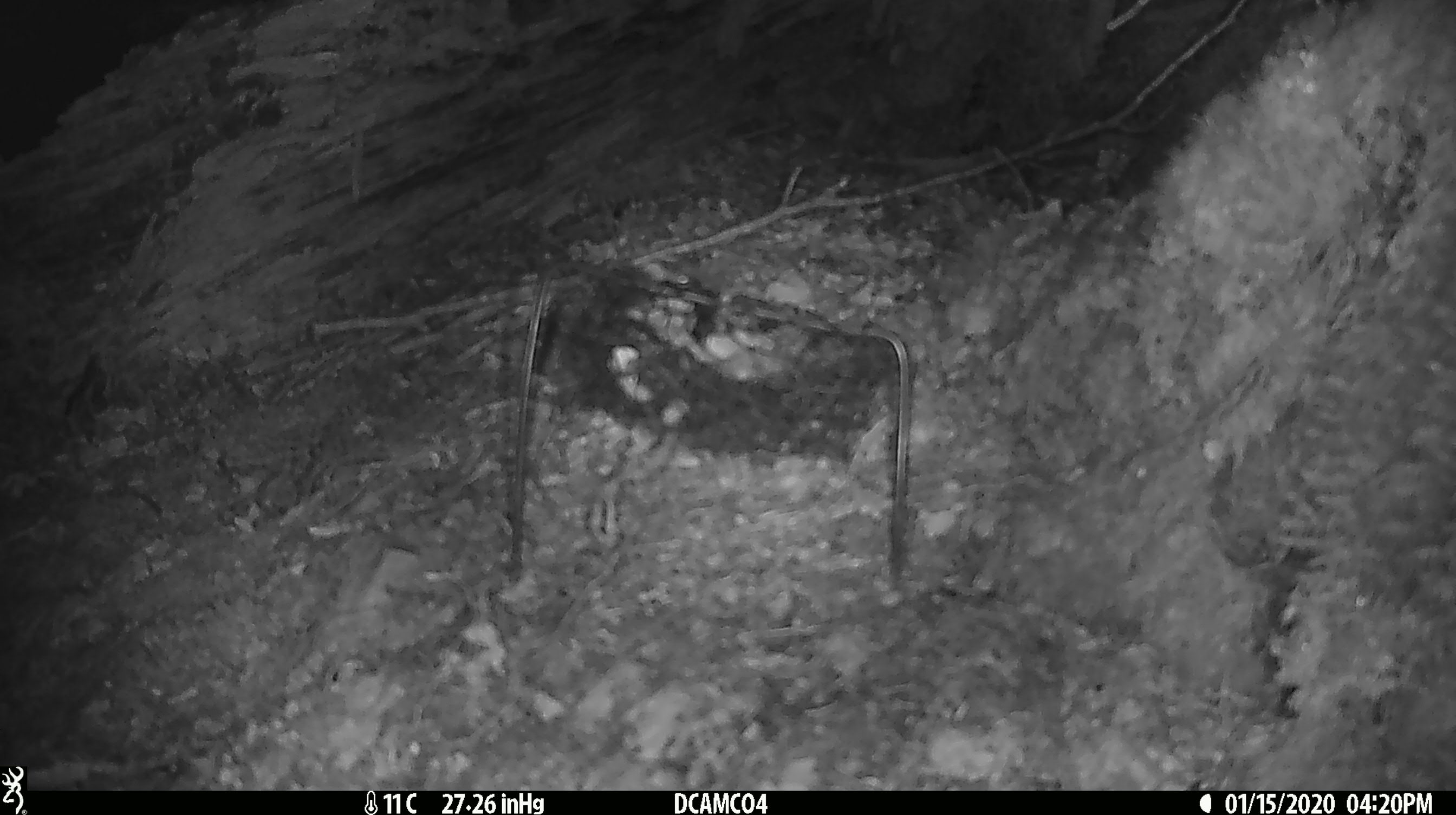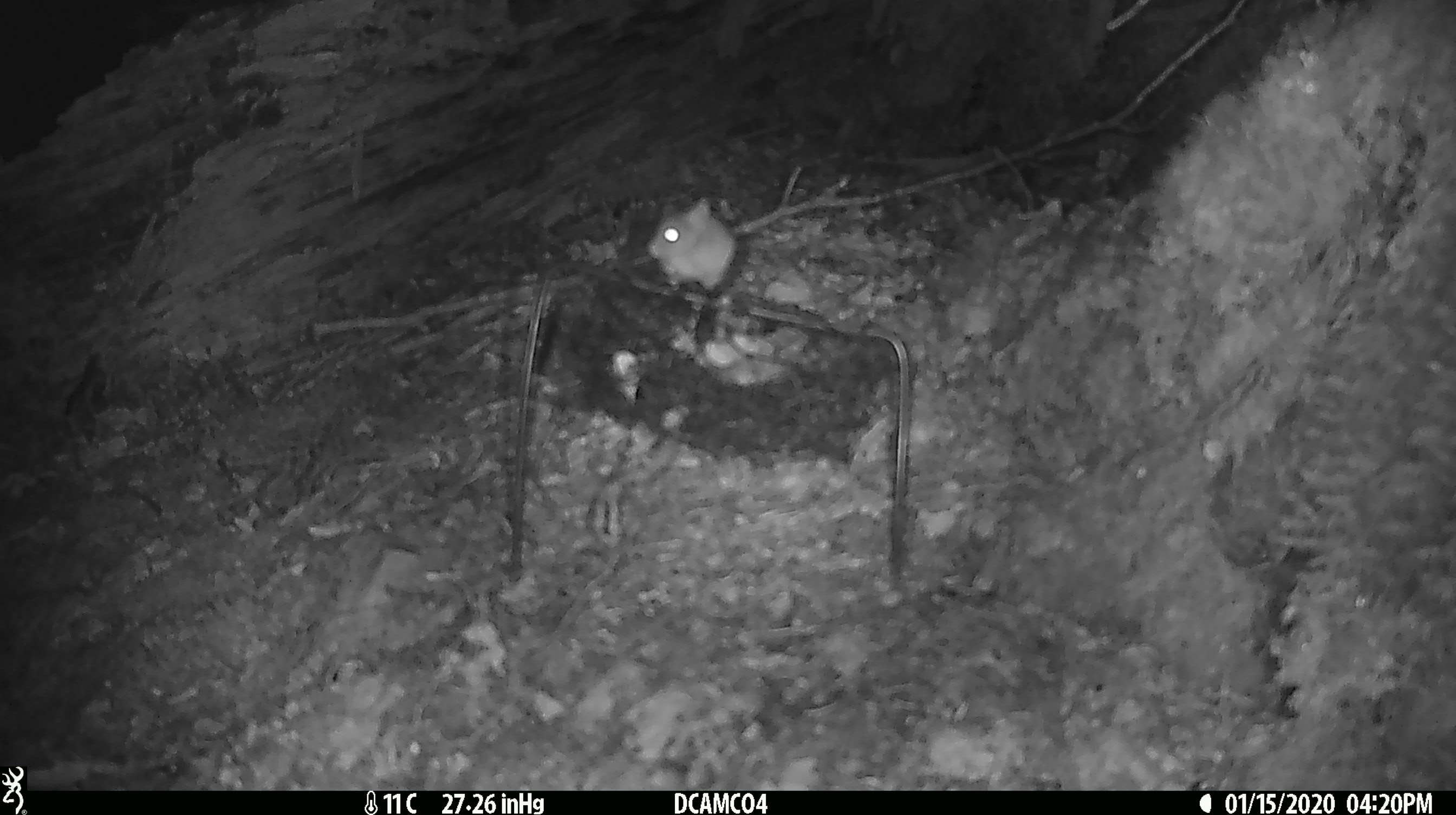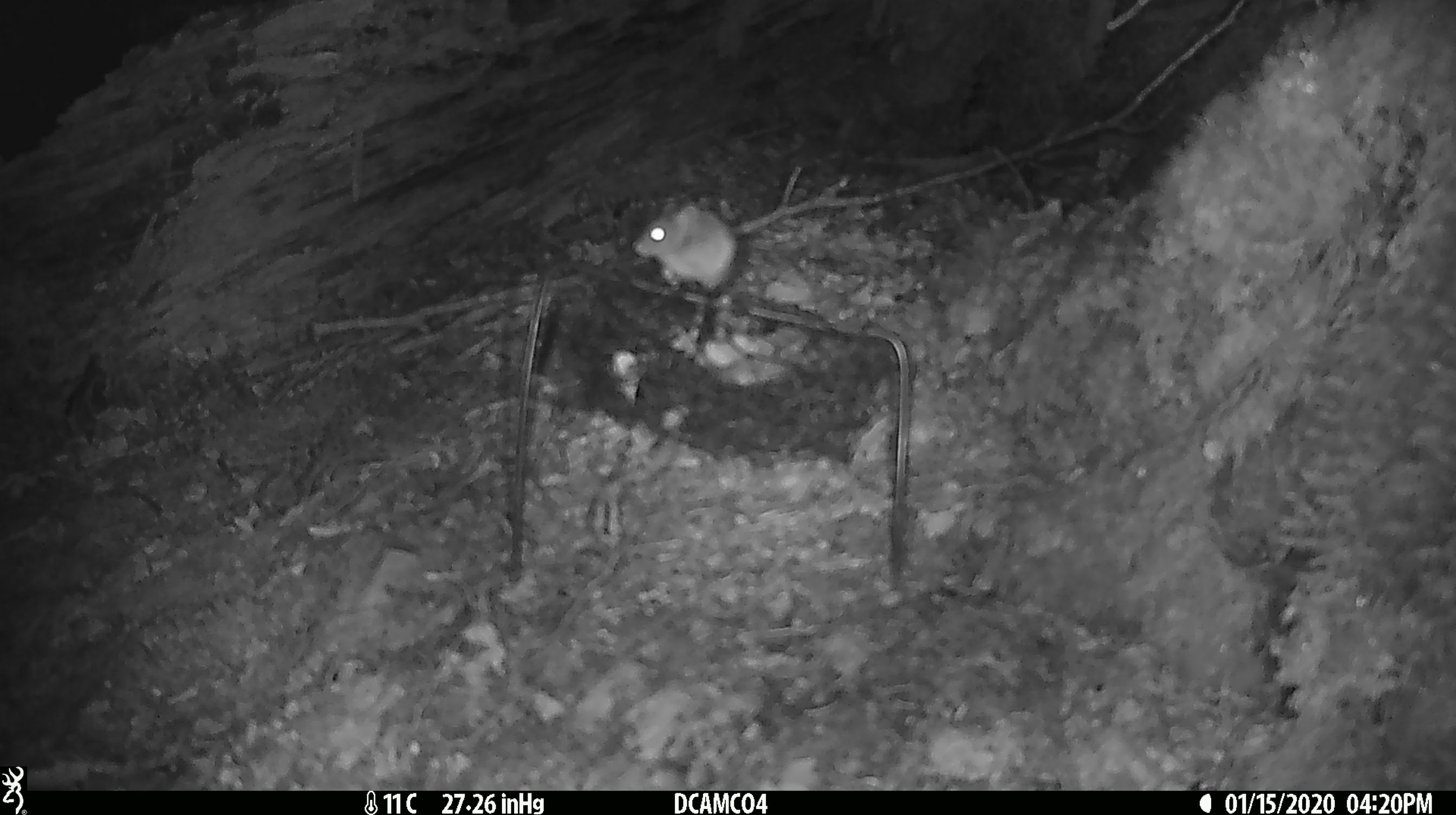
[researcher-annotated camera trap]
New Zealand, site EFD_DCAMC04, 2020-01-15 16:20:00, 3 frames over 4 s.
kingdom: Animalia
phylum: Chordata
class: Mammalia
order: Rodentia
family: Muridae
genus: Mus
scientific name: Mus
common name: mouse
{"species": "mouse (Mus)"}